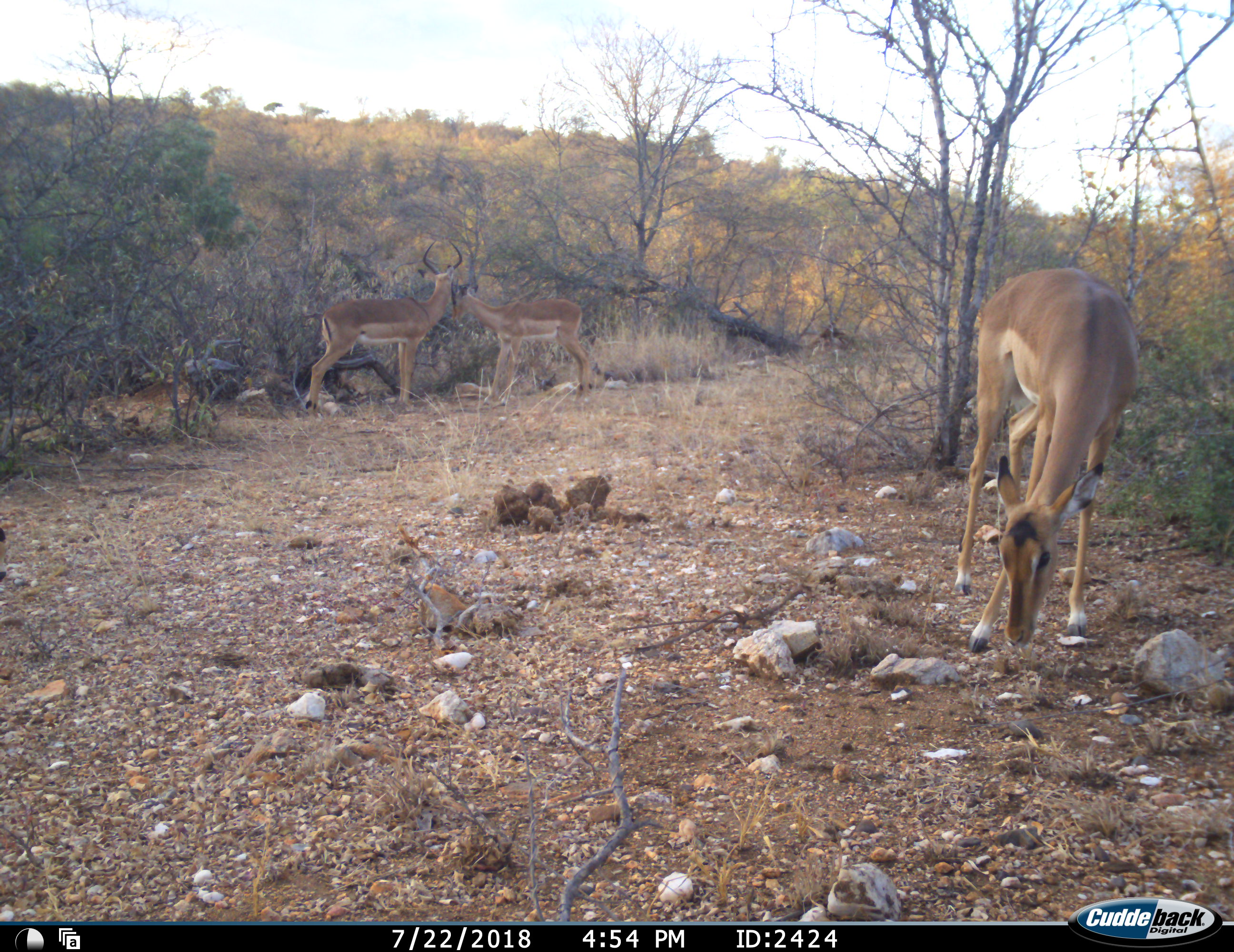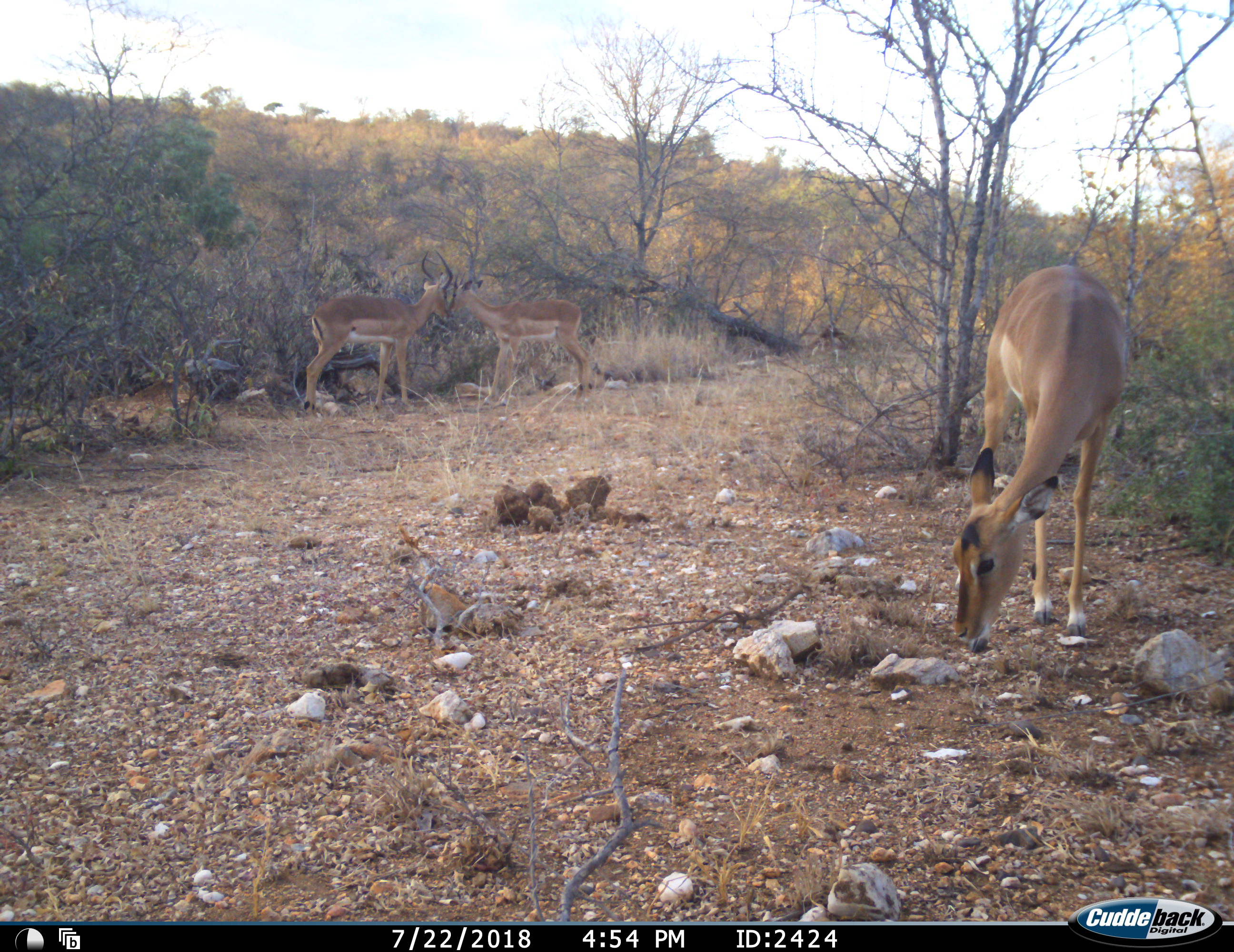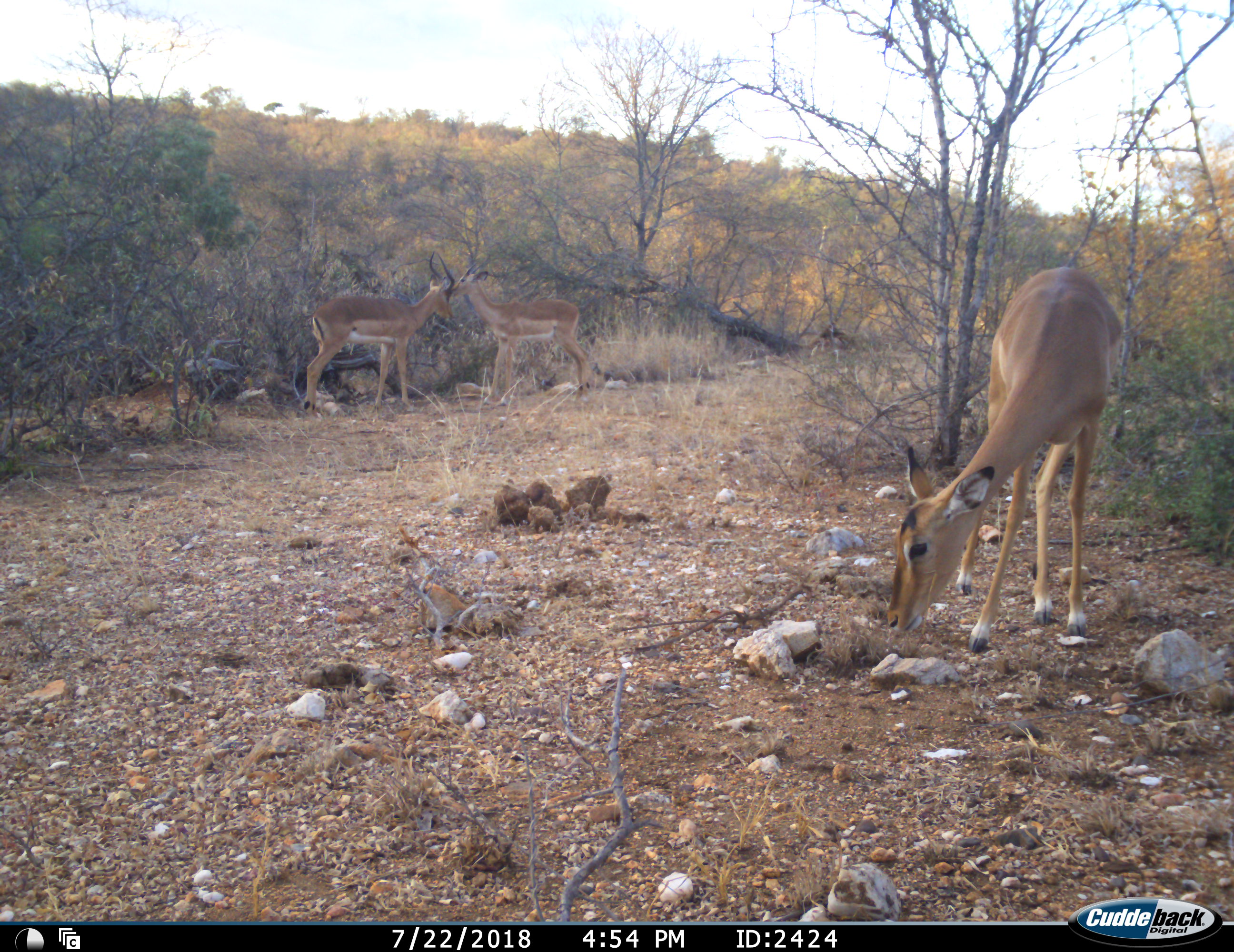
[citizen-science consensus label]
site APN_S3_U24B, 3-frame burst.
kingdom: Animalia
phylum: Chordata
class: Mammalia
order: Artiodactyla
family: Bovidae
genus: Aepyceros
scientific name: Aepyceros melampus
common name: impala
Impala (Aepyceros melampus), count 3. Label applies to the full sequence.